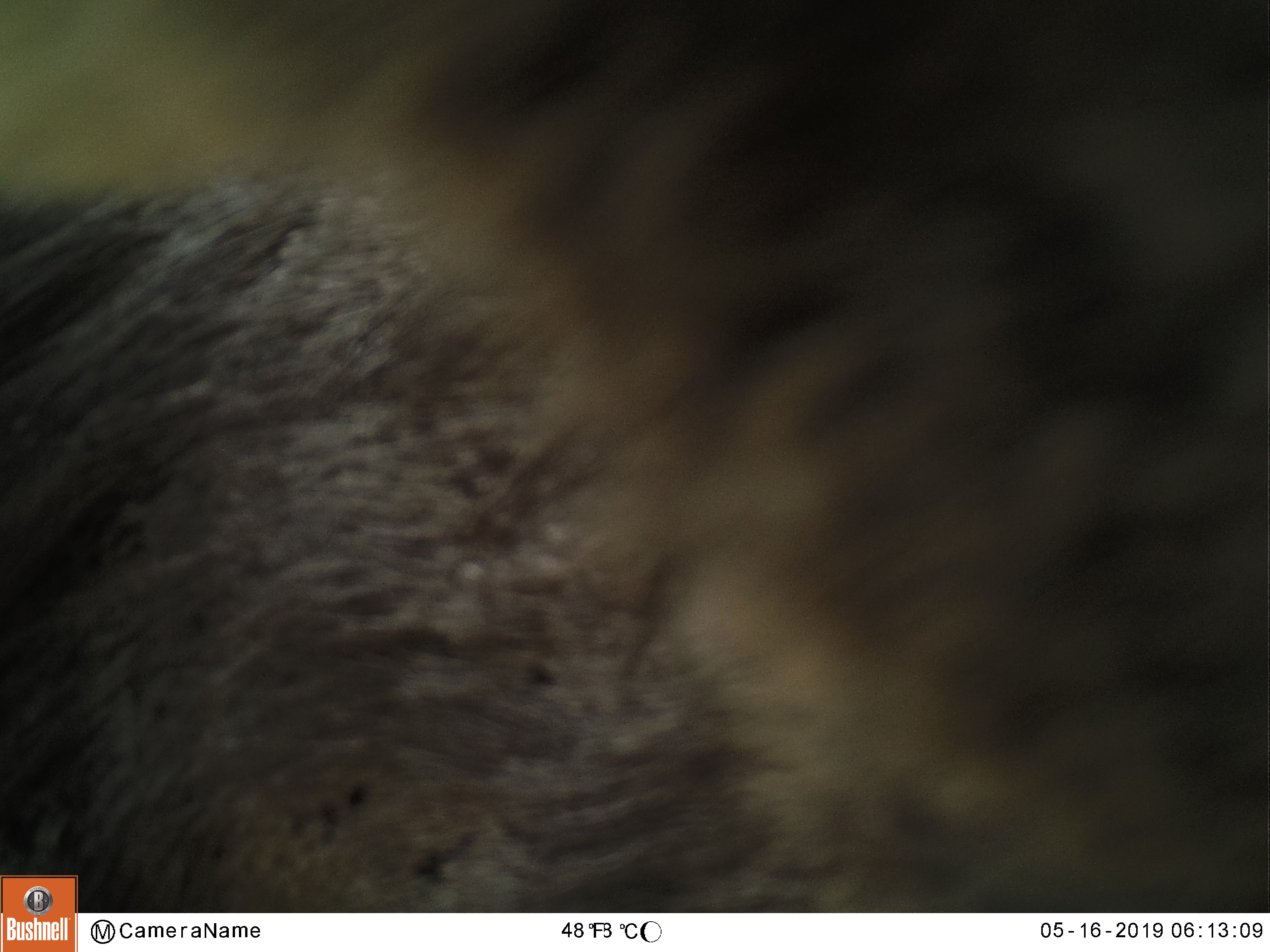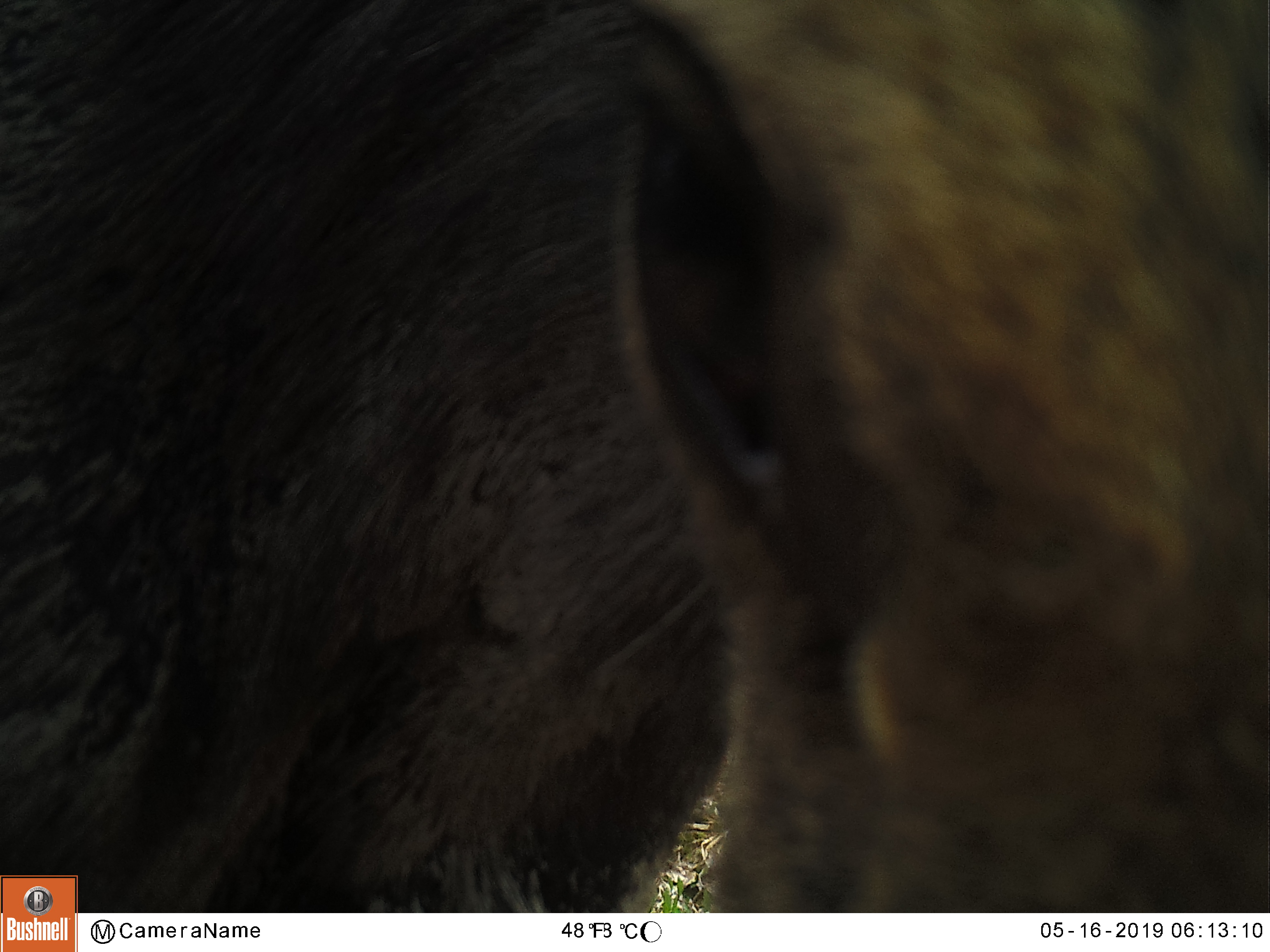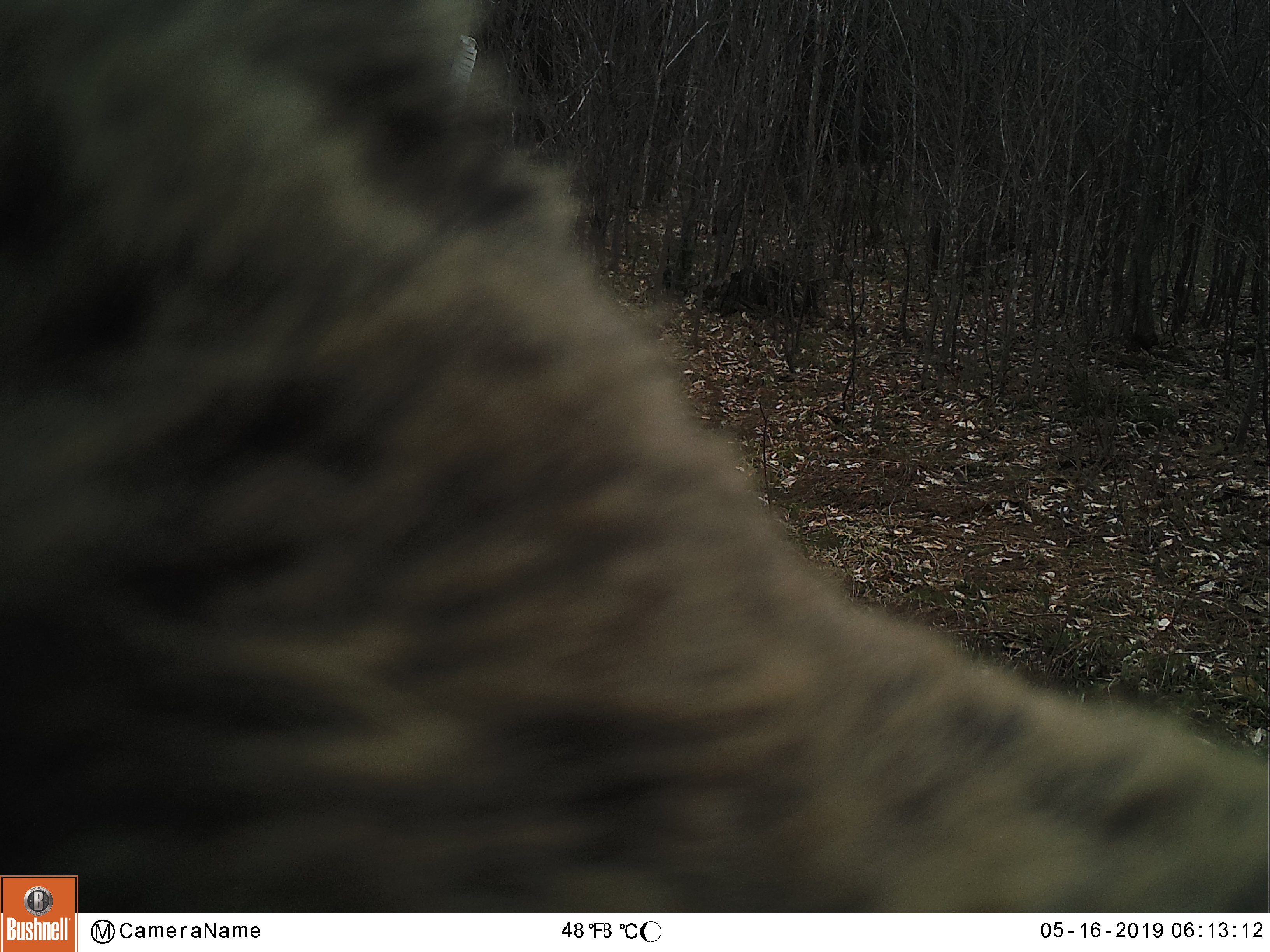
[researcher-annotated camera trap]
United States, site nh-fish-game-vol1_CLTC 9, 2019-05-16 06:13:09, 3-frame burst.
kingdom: Animalia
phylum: Chordata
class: Mammalia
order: Artiodactyla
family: Cervidae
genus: Alces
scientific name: Alces alces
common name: moose